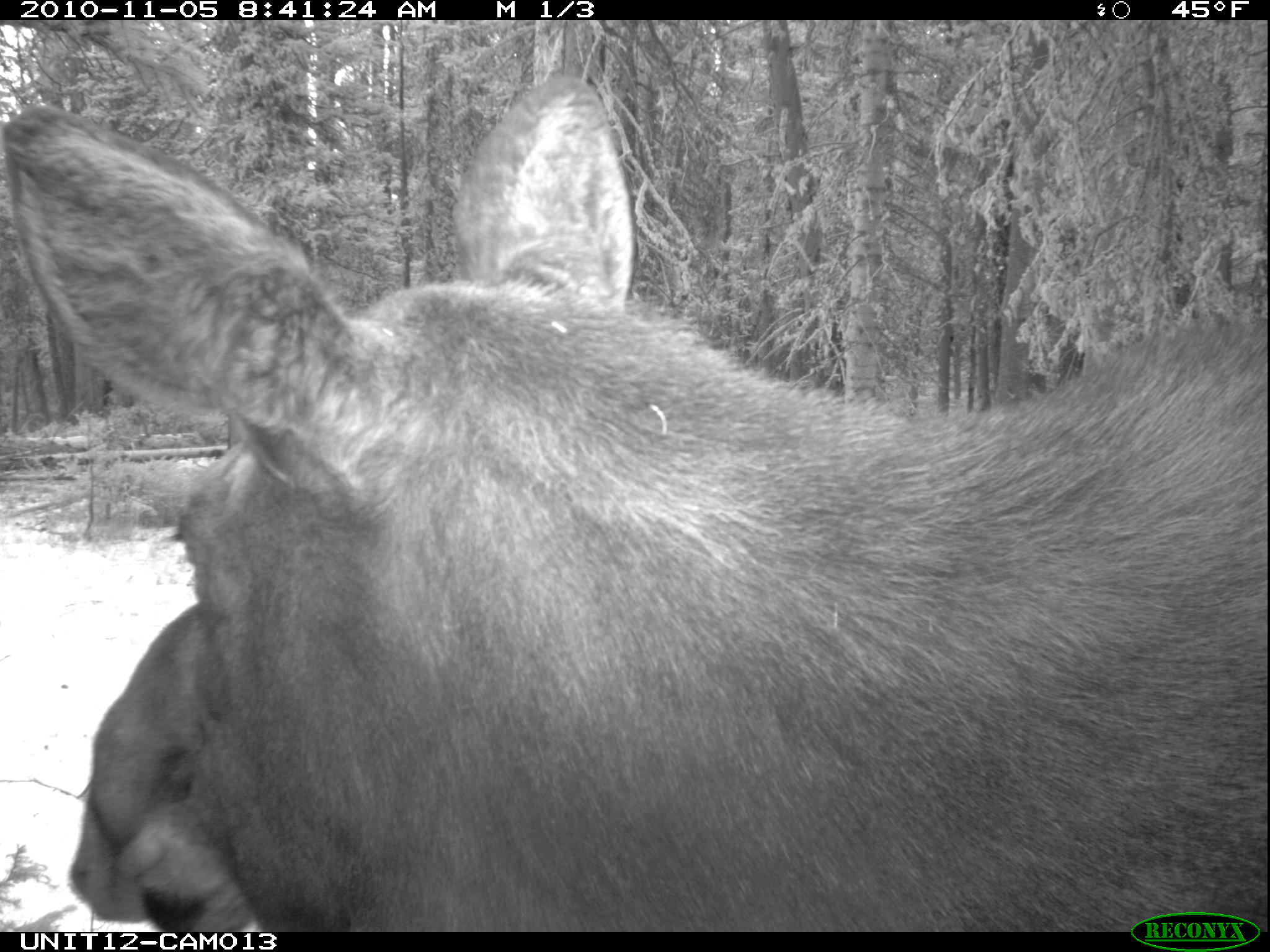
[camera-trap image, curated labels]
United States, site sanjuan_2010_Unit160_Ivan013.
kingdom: Animalia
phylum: Chordata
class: Mammalia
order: Artiodactyla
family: Cervidae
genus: Alces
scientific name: Alces alces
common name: moose